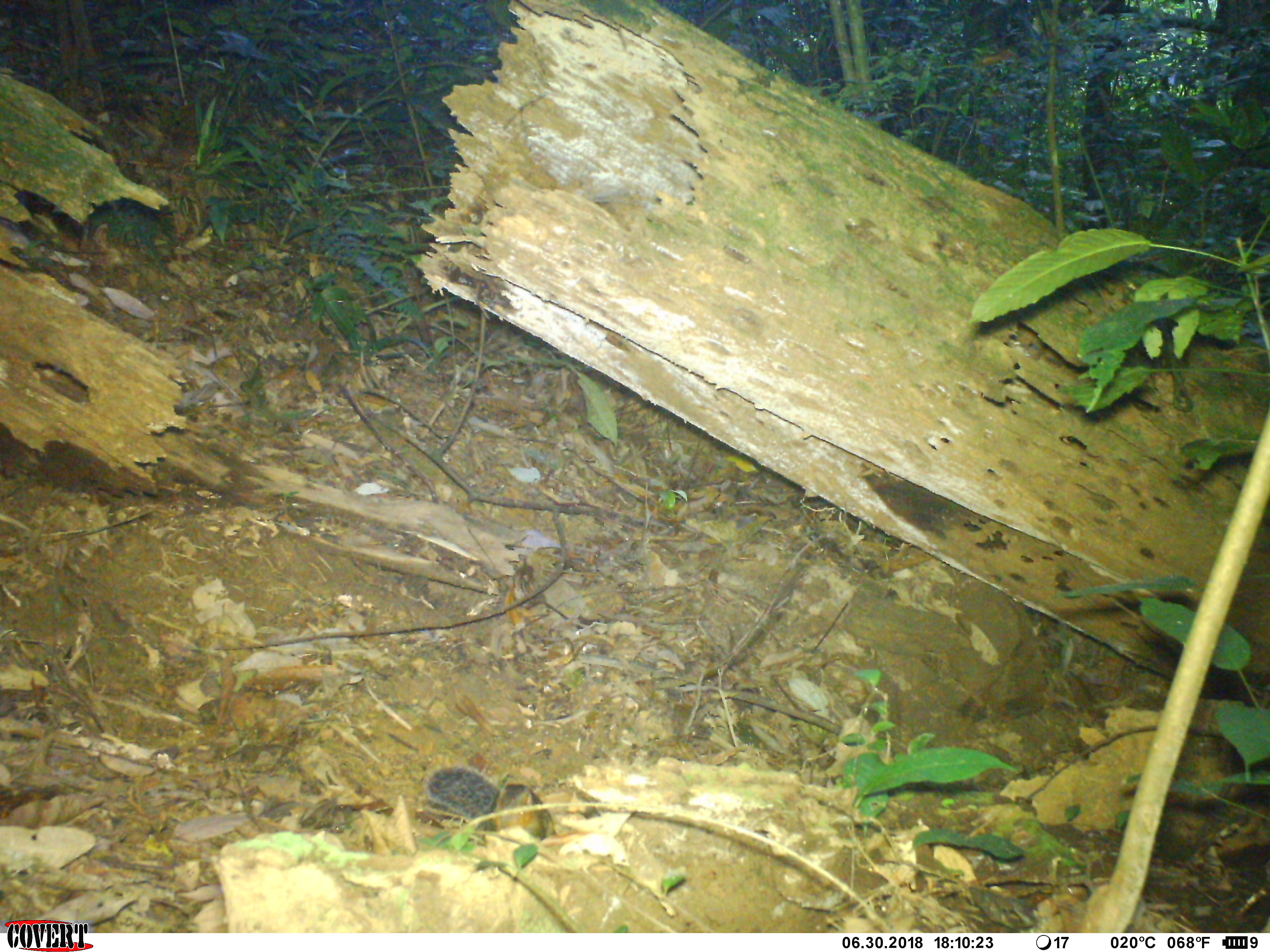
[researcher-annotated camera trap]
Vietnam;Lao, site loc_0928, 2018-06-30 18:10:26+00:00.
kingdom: Animalia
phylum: Chordata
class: Mammalia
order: Rodentia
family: Sciuridae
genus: Dremomys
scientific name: Dremomys rufigenis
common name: red-cheeked squirrel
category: red cheeked squirrel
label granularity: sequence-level